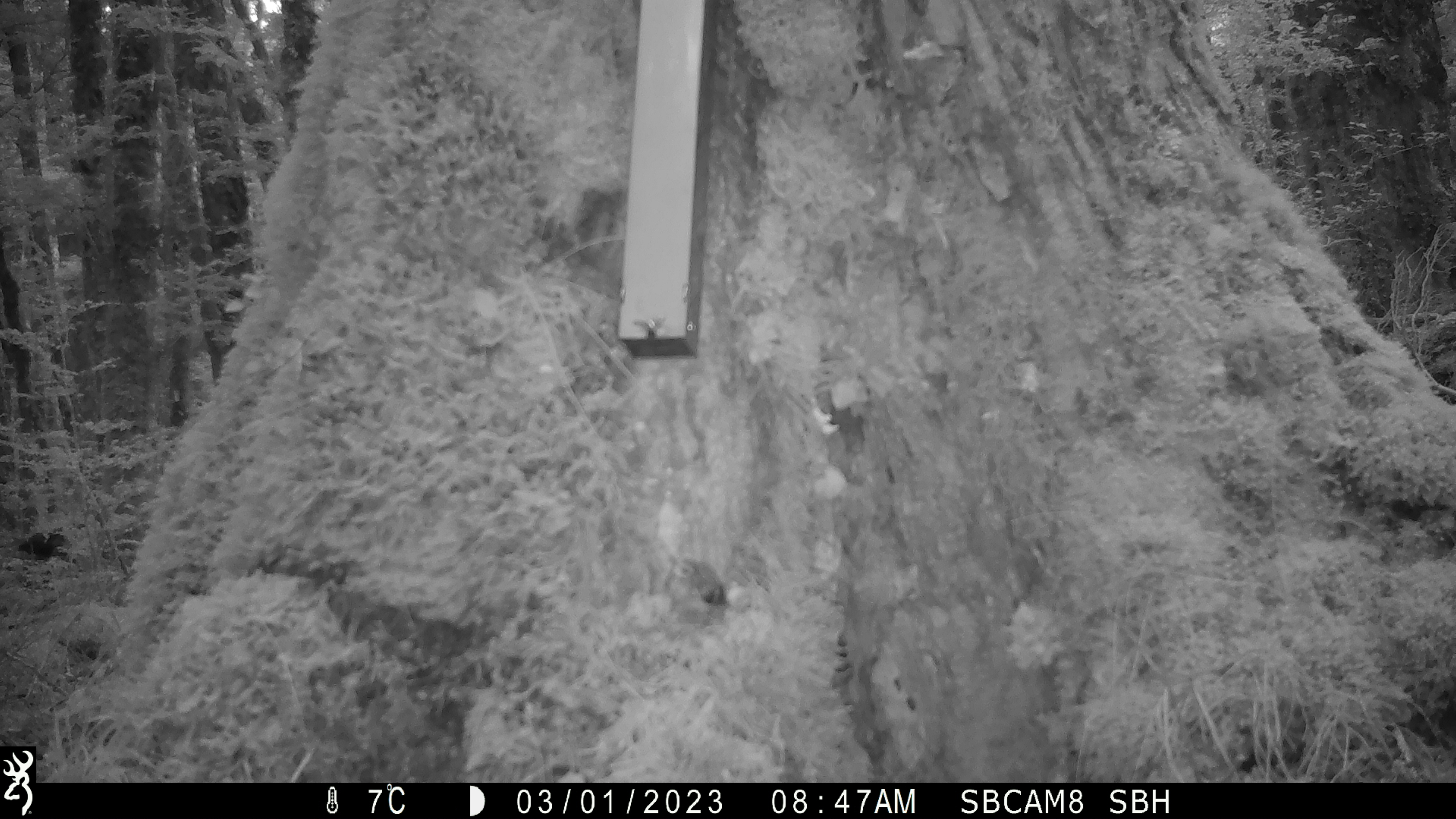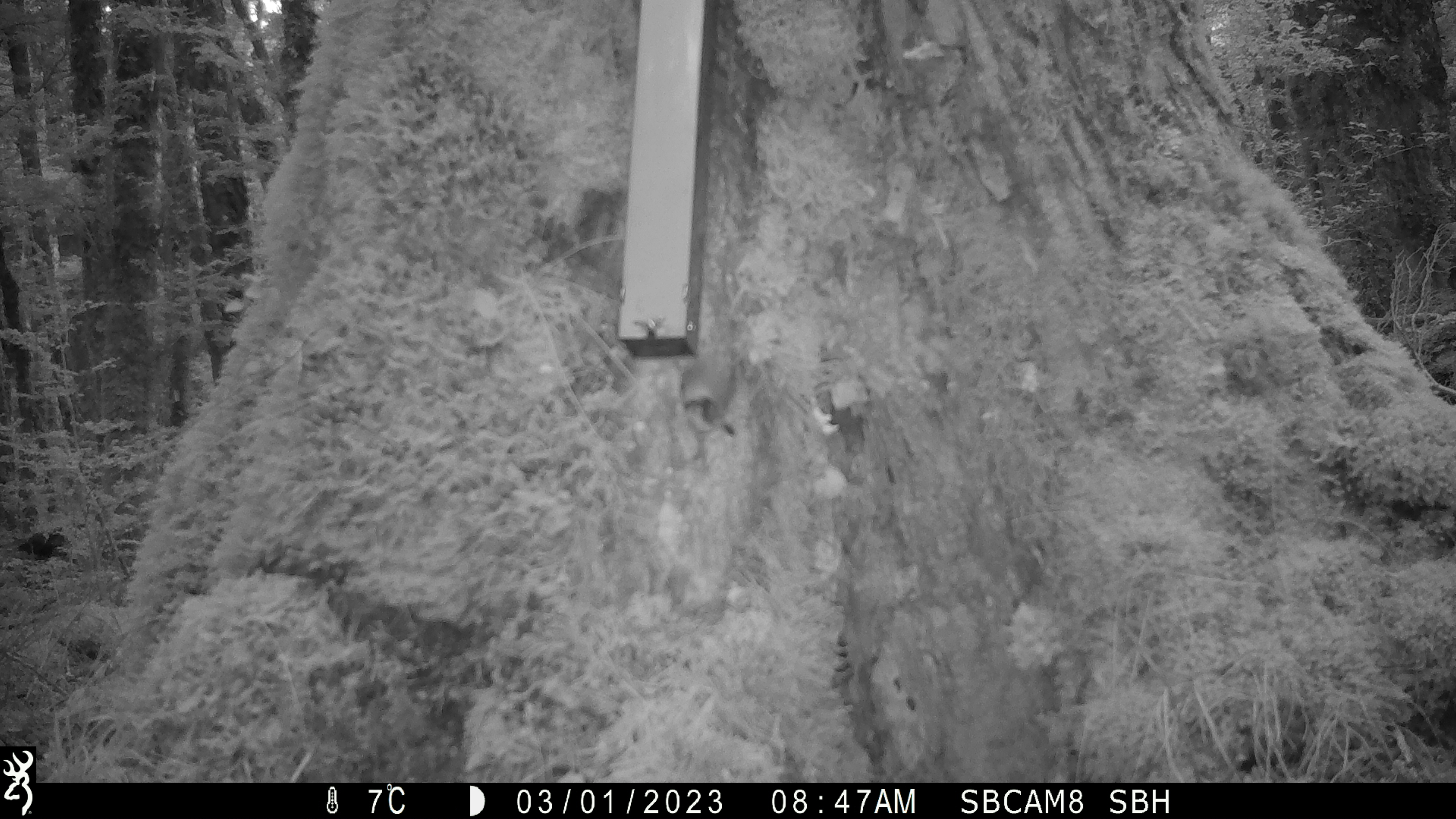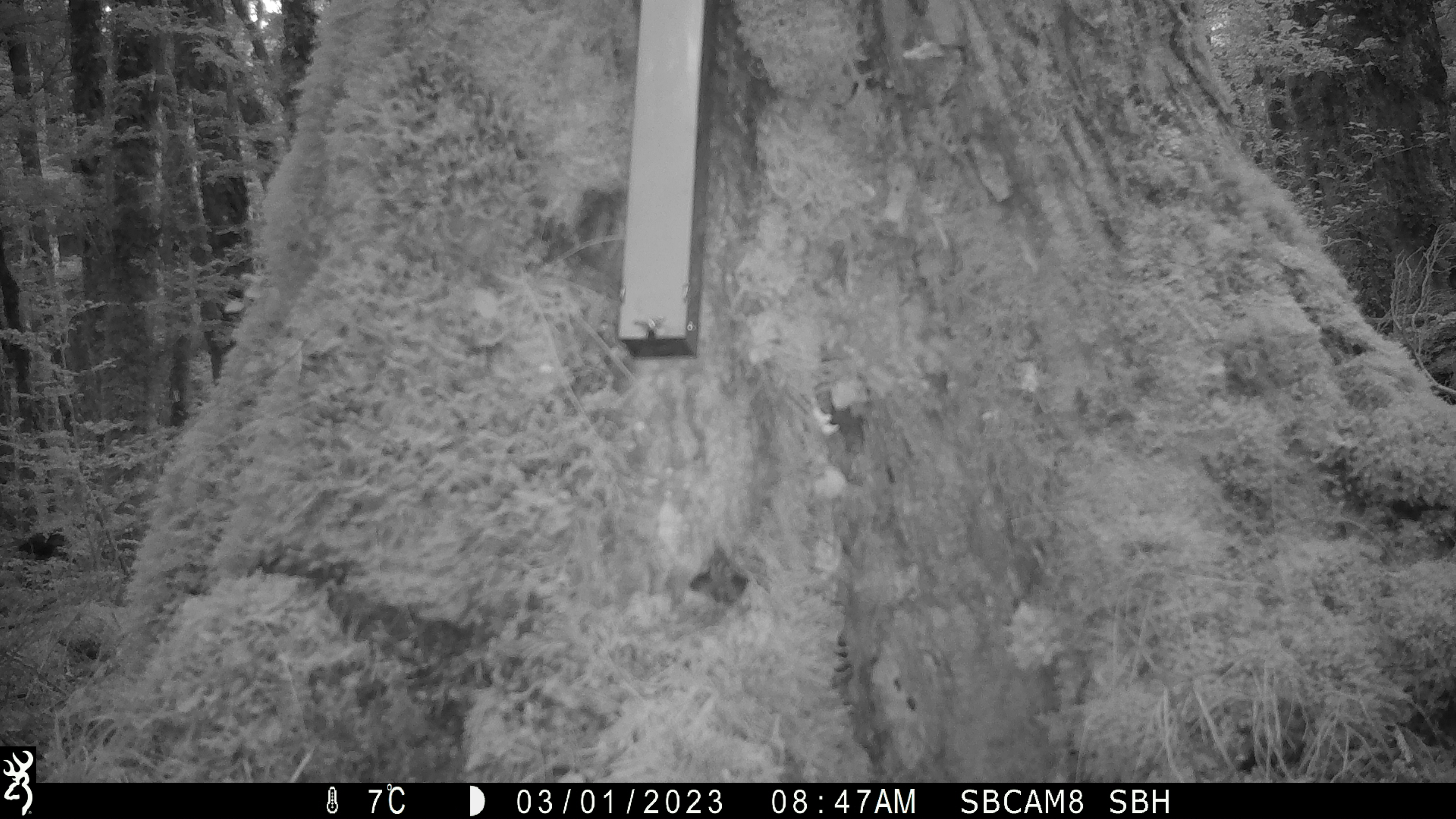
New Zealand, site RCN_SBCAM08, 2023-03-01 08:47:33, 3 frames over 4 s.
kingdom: Animalia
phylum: Chordata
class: Aves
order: Passeriformes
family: Acanthisittidae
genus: Acanthisitta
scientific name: Acanthisitta chloris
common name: rifleman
Rifleman (Acanthisitta chloris).